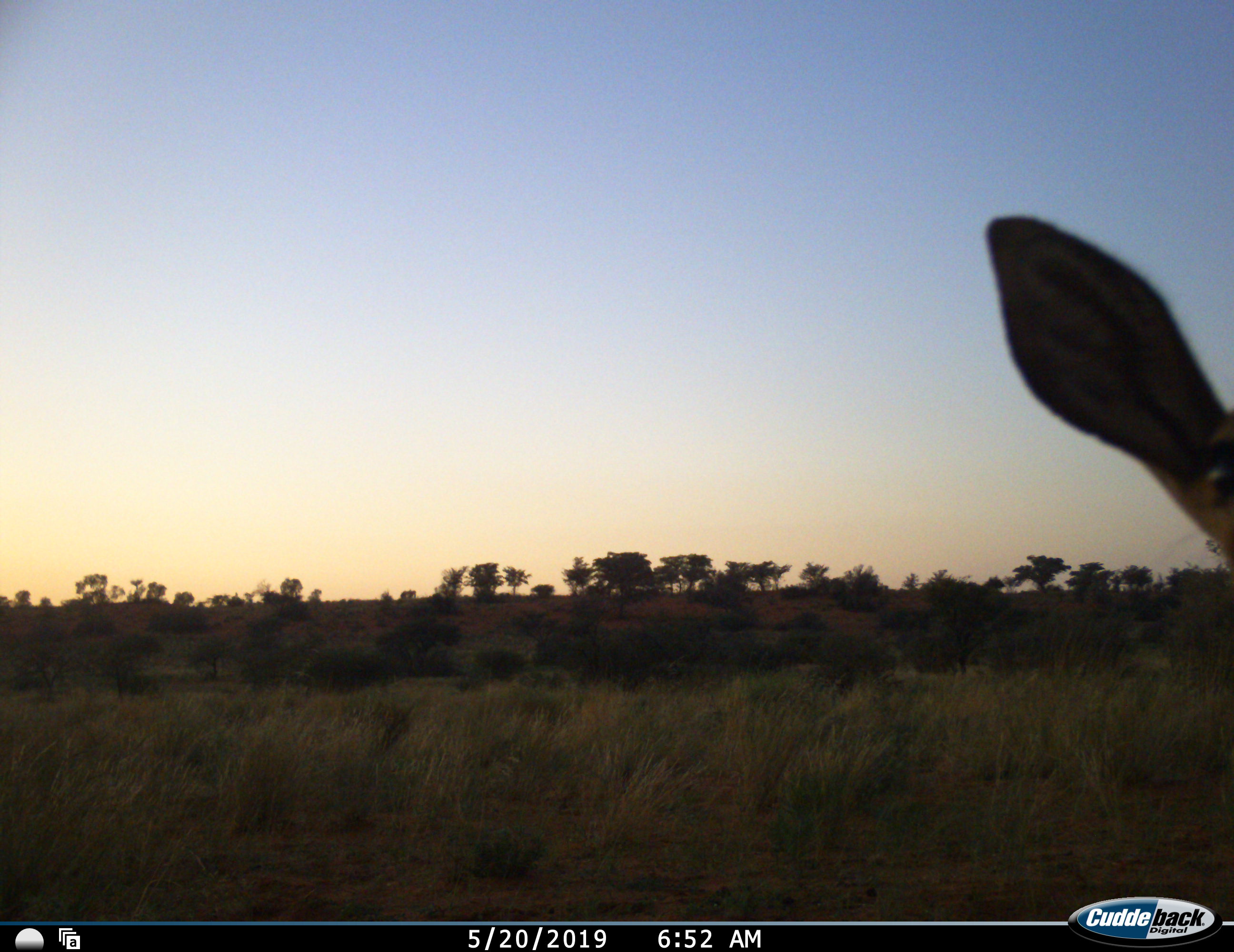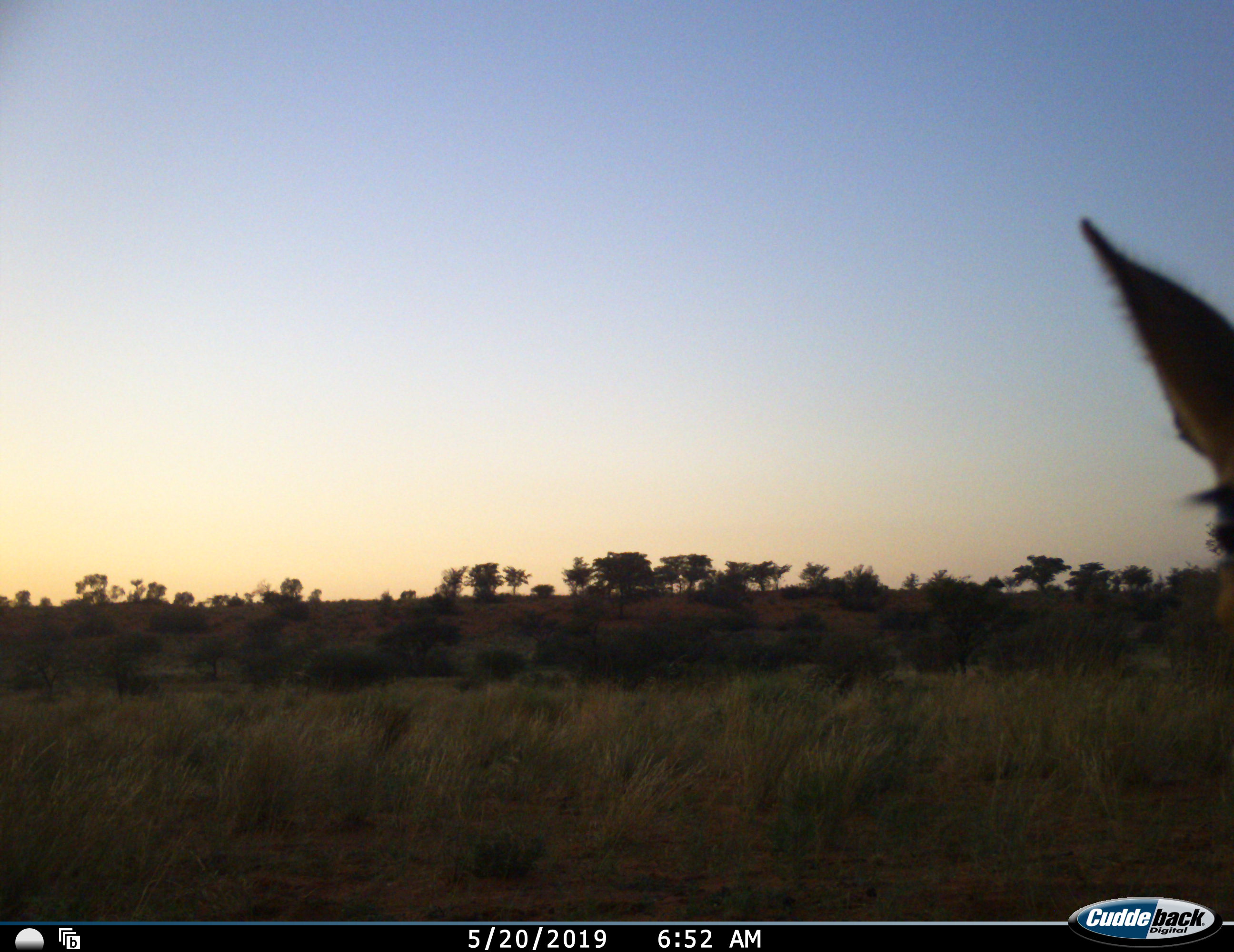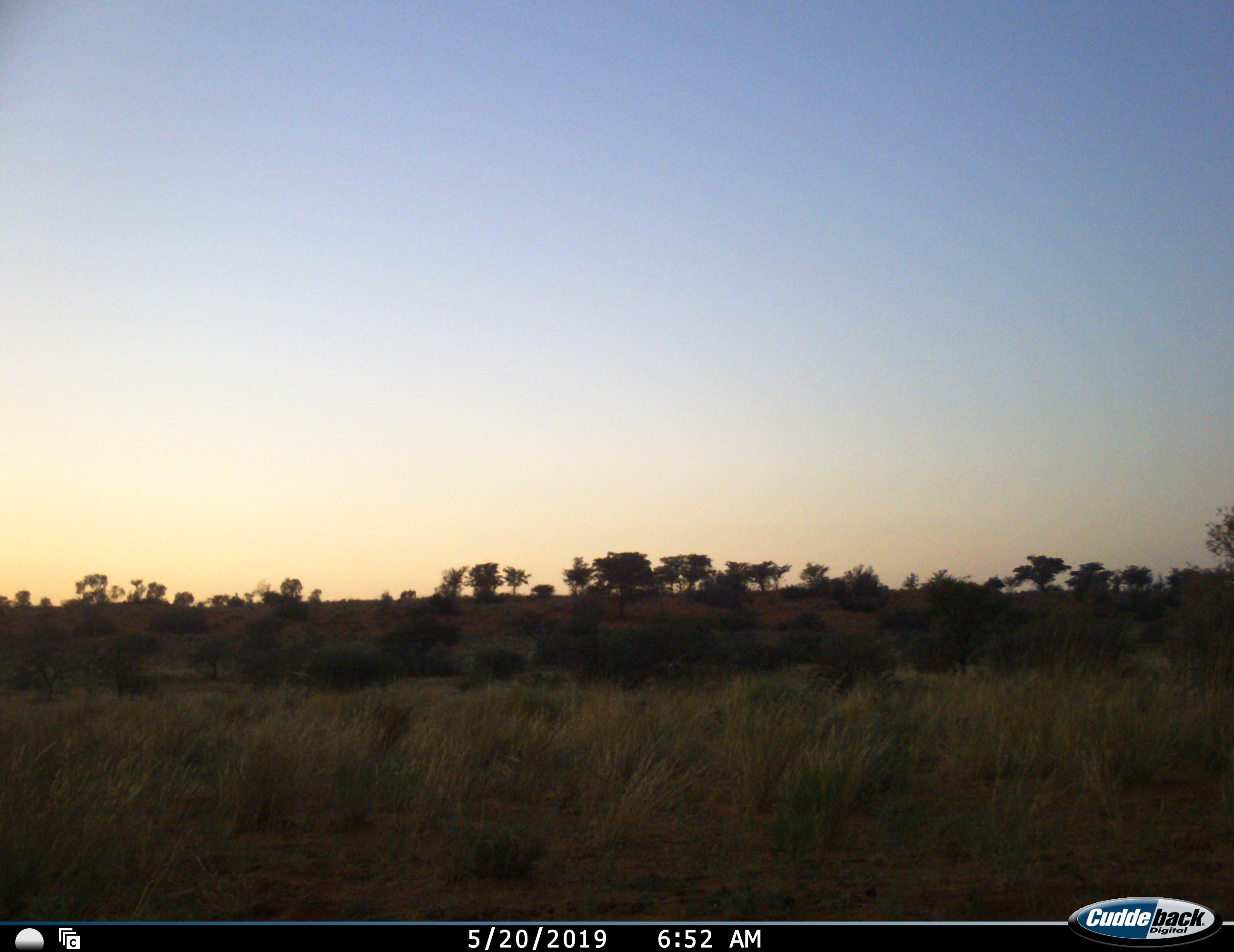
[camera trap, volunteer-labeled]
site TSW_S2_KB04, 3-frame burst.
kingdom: Animalia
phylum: Chordata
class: Mammalia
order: Artiodactyla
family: Bovidae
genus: Redunca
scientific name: Redunca fulvorufula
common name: mountain reedbuck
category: reedbuckmountain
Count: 1.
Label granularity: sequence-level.